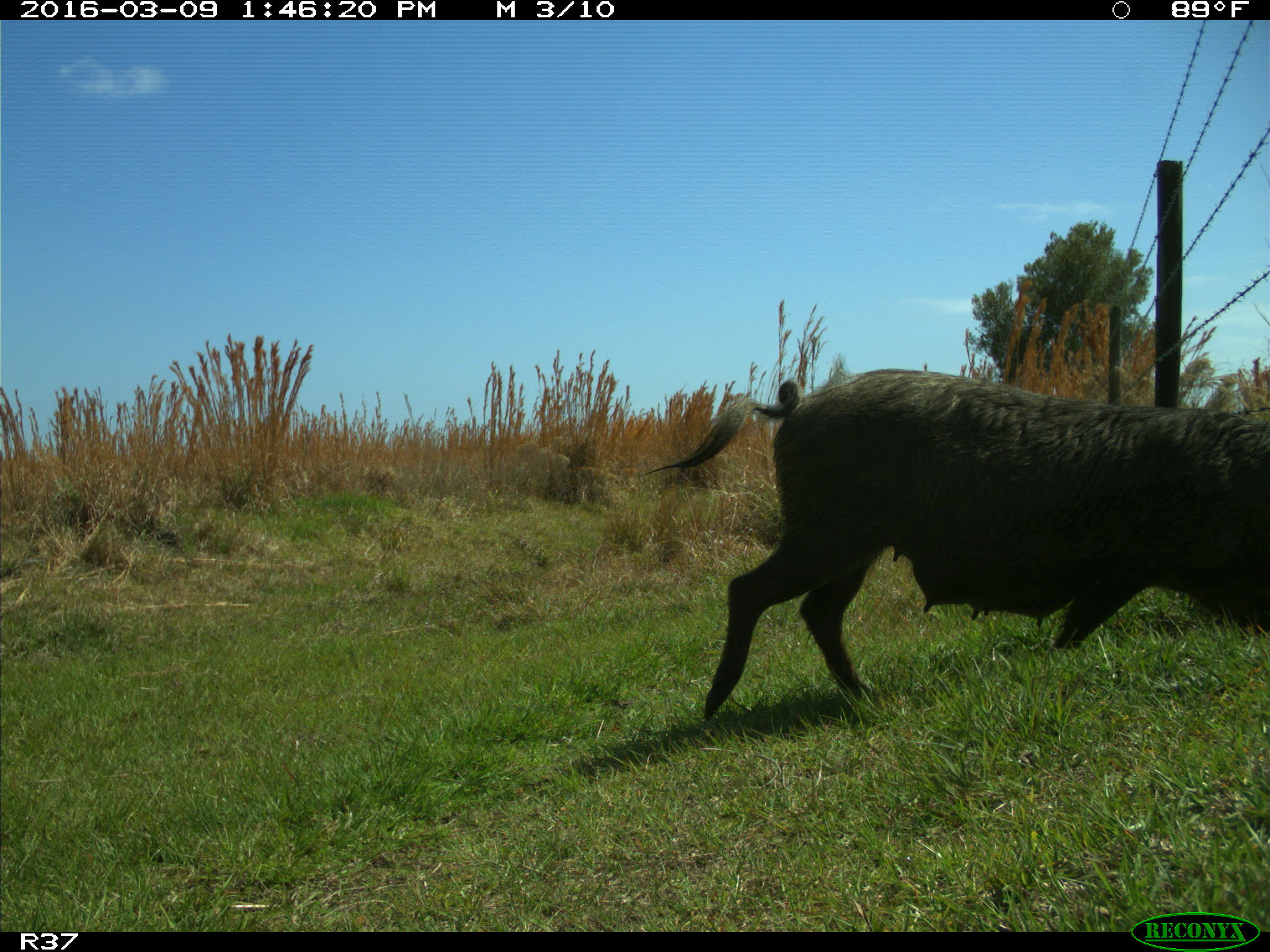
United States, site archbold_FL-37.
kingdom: Animalia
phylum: Chordata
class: Mammalia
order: Artiodactyla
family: Suidae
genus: Sus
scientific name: Sus scrofa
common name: wild boar